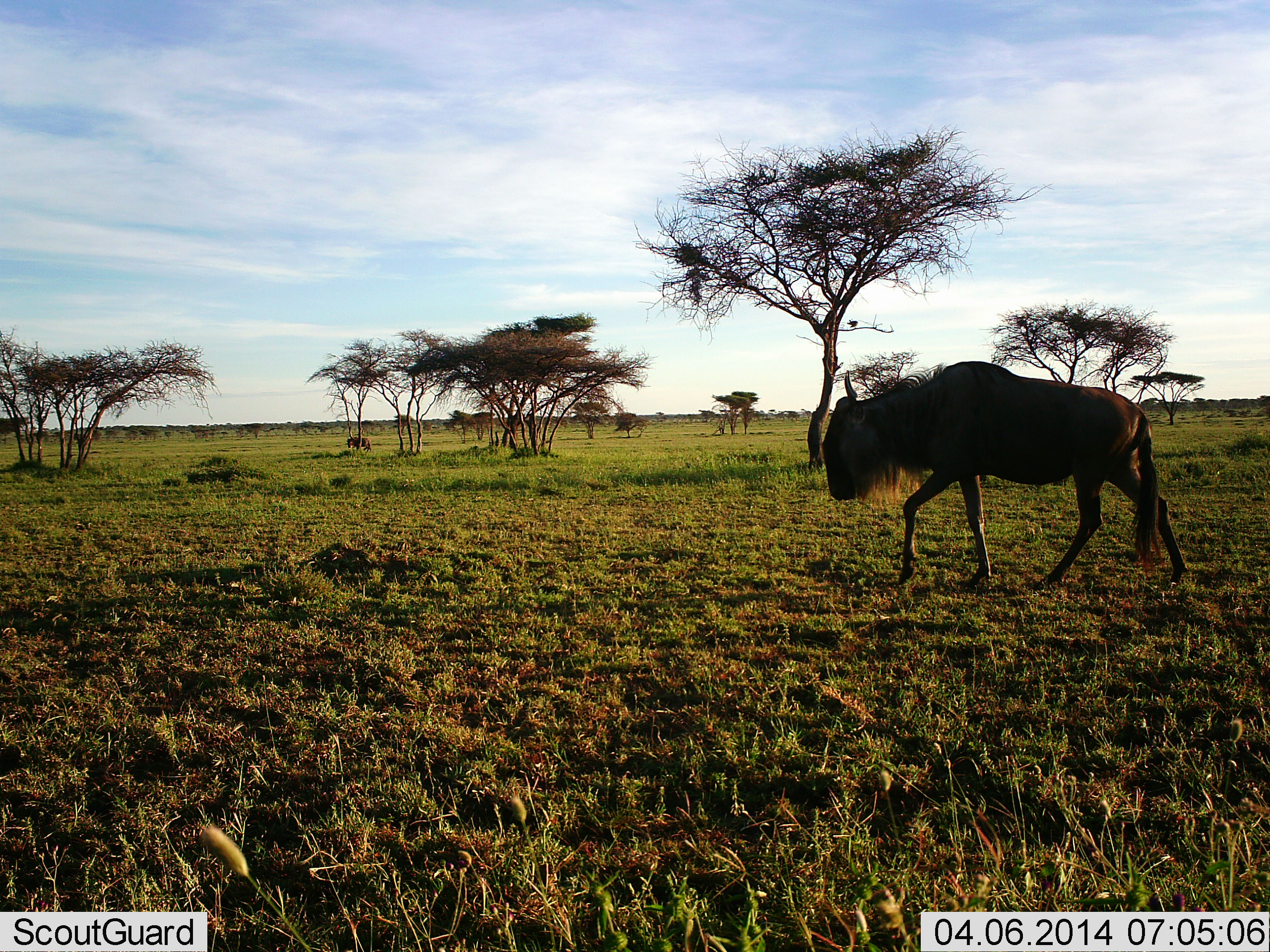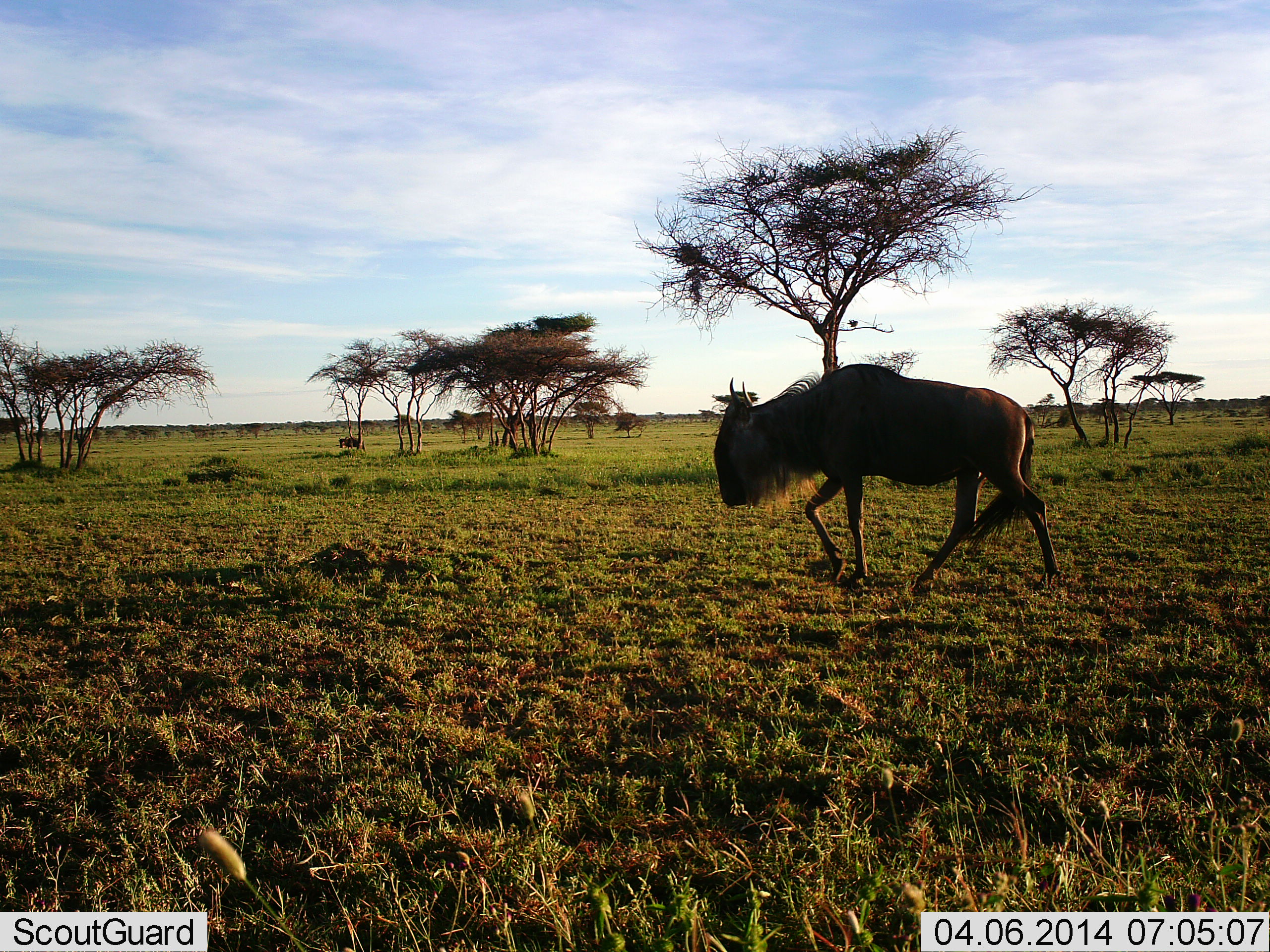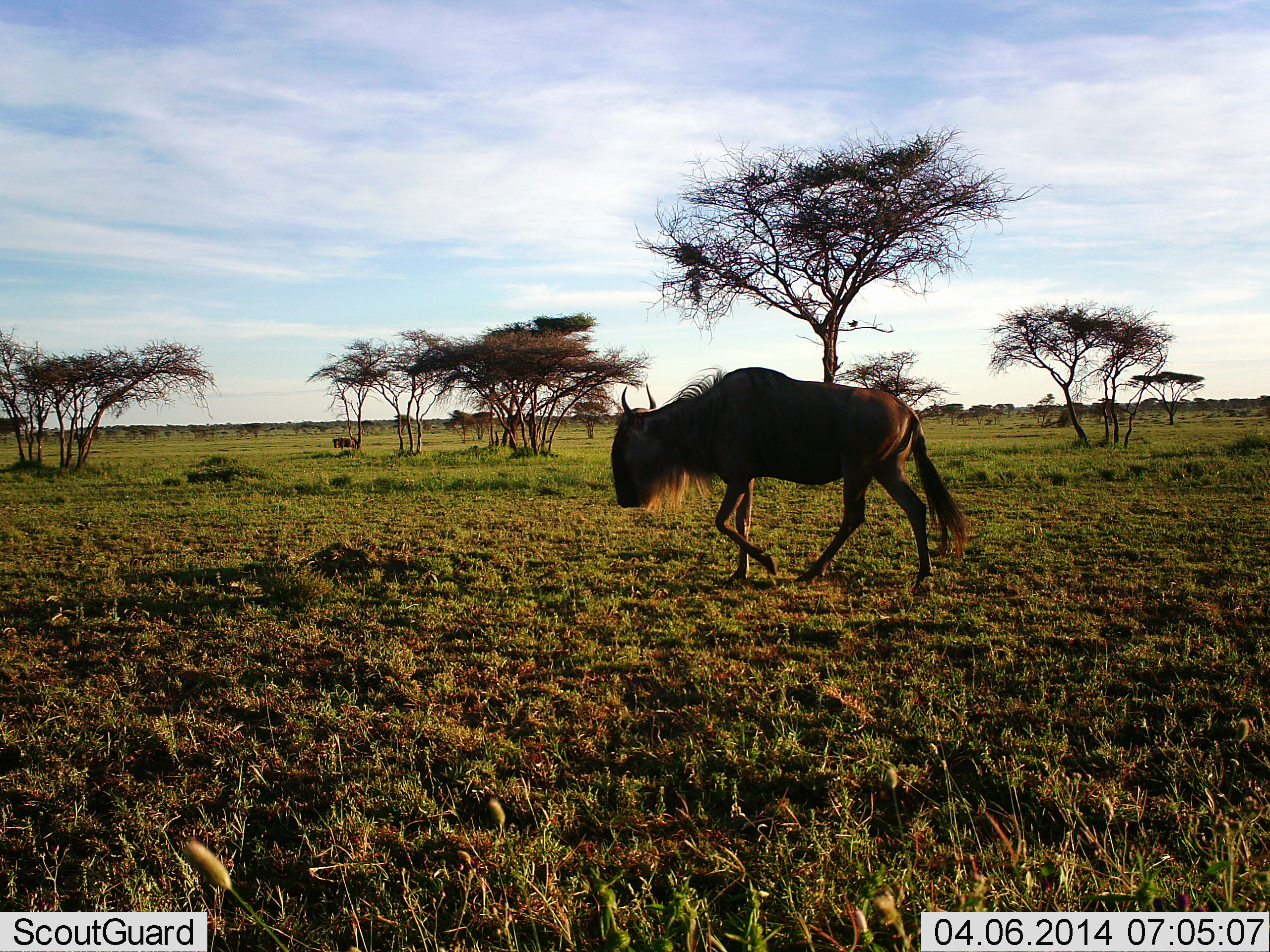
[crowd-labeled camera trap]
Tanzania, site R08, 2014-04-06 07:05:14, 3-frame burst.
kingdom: Animalia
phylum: Chordata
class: Mammalia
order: Artiodactyla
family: Bovidae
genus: Connochaetes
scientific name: Connochaetes taurinus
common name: blue wildebeest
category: wildebeest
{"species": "wildebeest (blue wildebeest) (Connochaetes taurinus)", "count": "2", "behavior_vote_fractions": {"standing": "0%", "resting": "0%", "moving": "100%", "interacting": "0%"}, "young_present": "0%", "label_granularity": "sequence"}